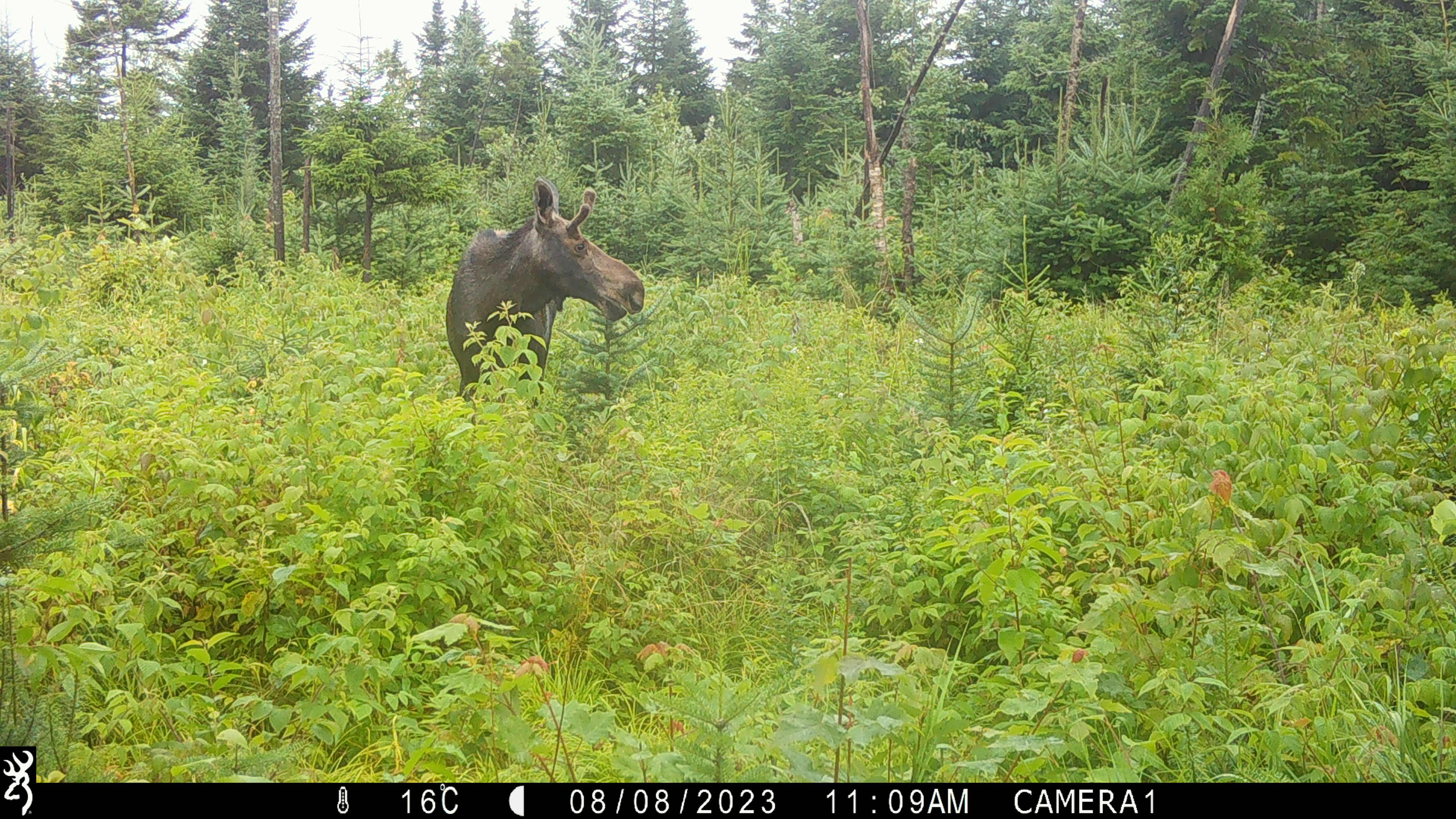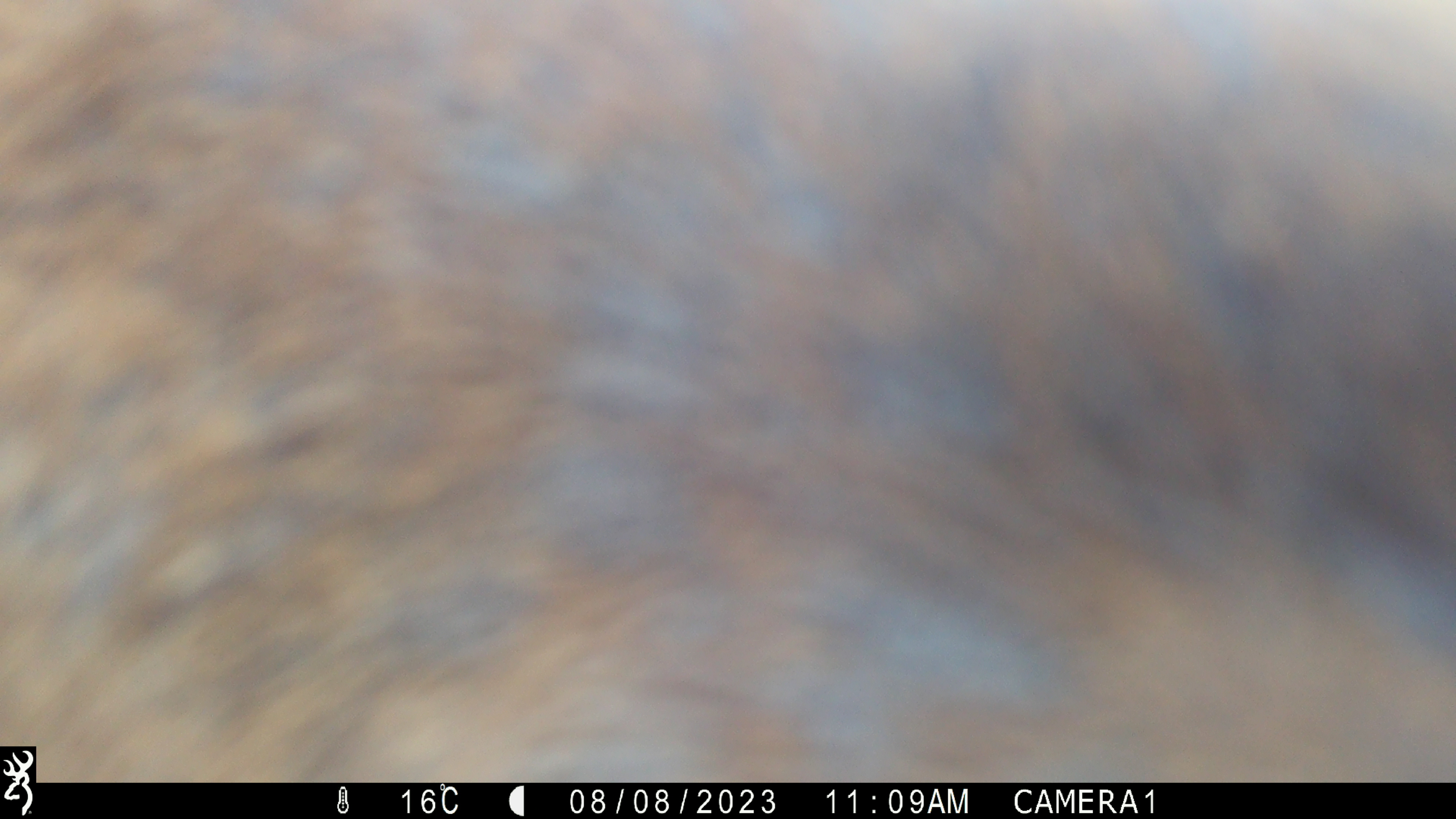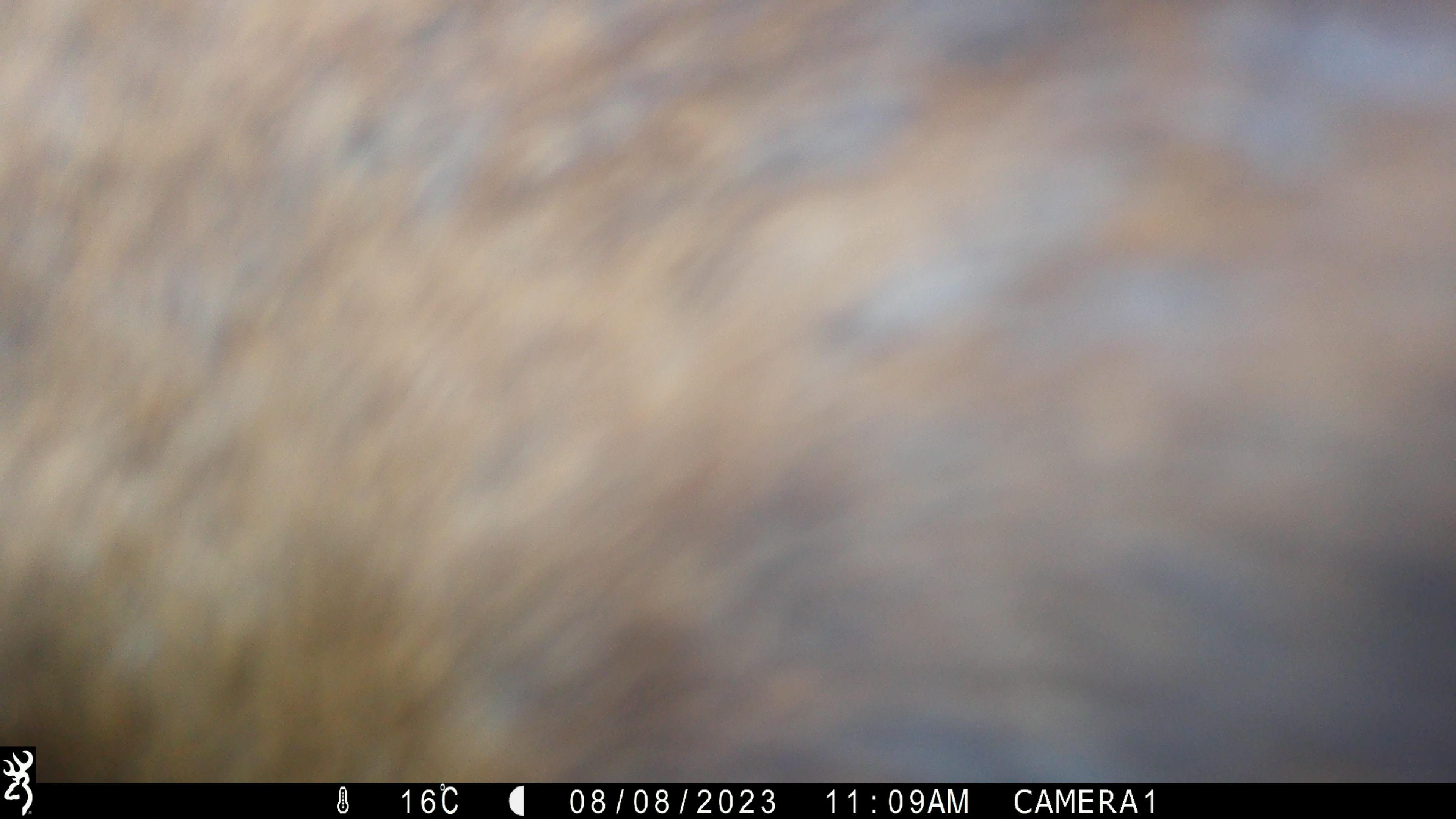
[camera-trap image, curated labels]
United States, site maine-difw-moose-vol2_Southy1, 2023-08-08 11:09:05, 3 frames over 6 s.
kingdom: Animalia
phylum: Chordata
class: Mammalia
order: Artiodactyla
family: Cervidae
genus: Alces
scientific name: Alces alces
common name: moose